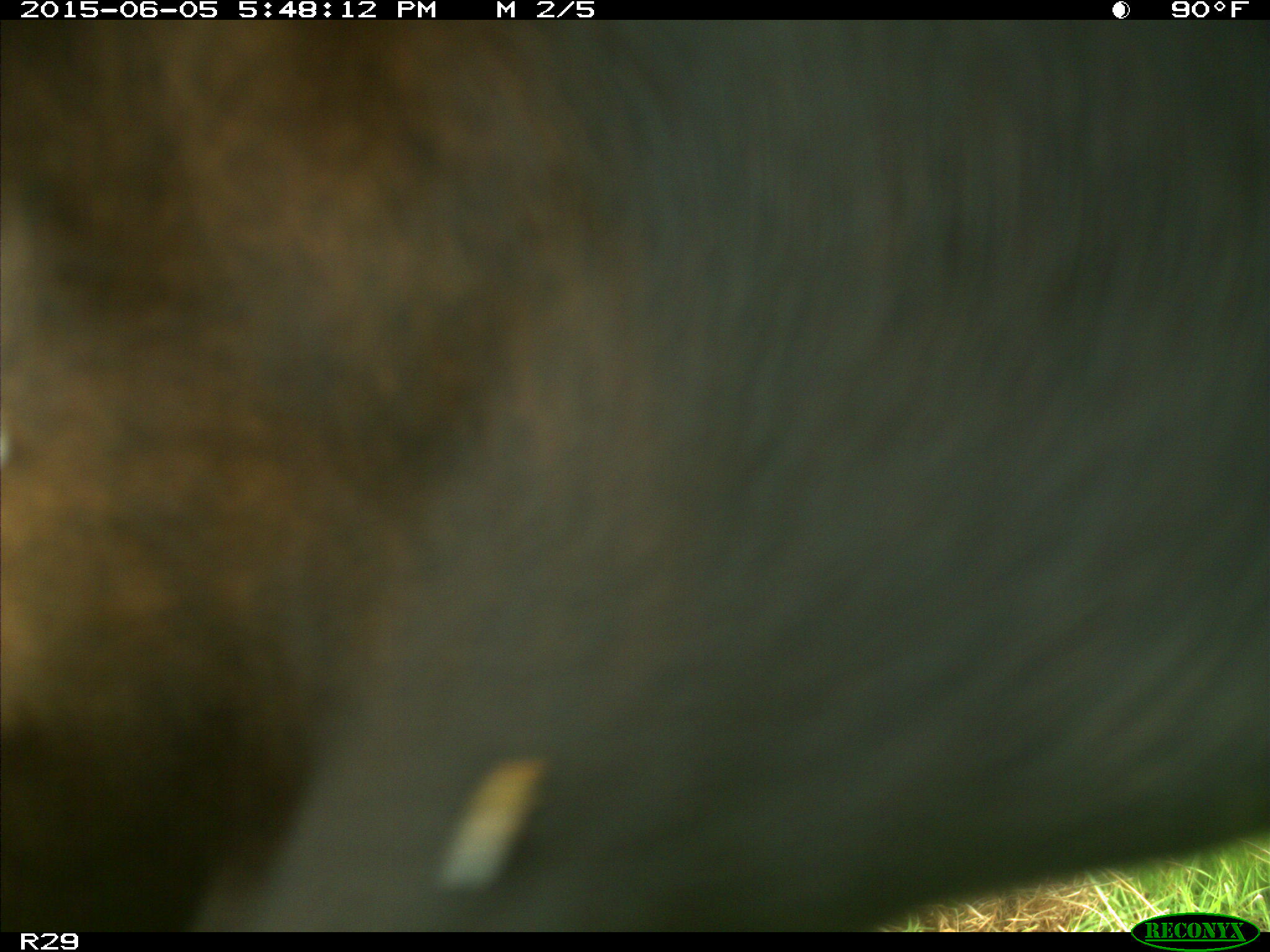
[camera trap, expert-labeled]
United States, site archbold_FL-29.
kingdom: Animalia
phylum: Chordata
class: Mammalia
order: Artiodactyla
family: Bovidae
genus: Bos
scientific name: Bos taurus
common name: domestic cow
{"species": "Bos taurus (domestic cow)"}